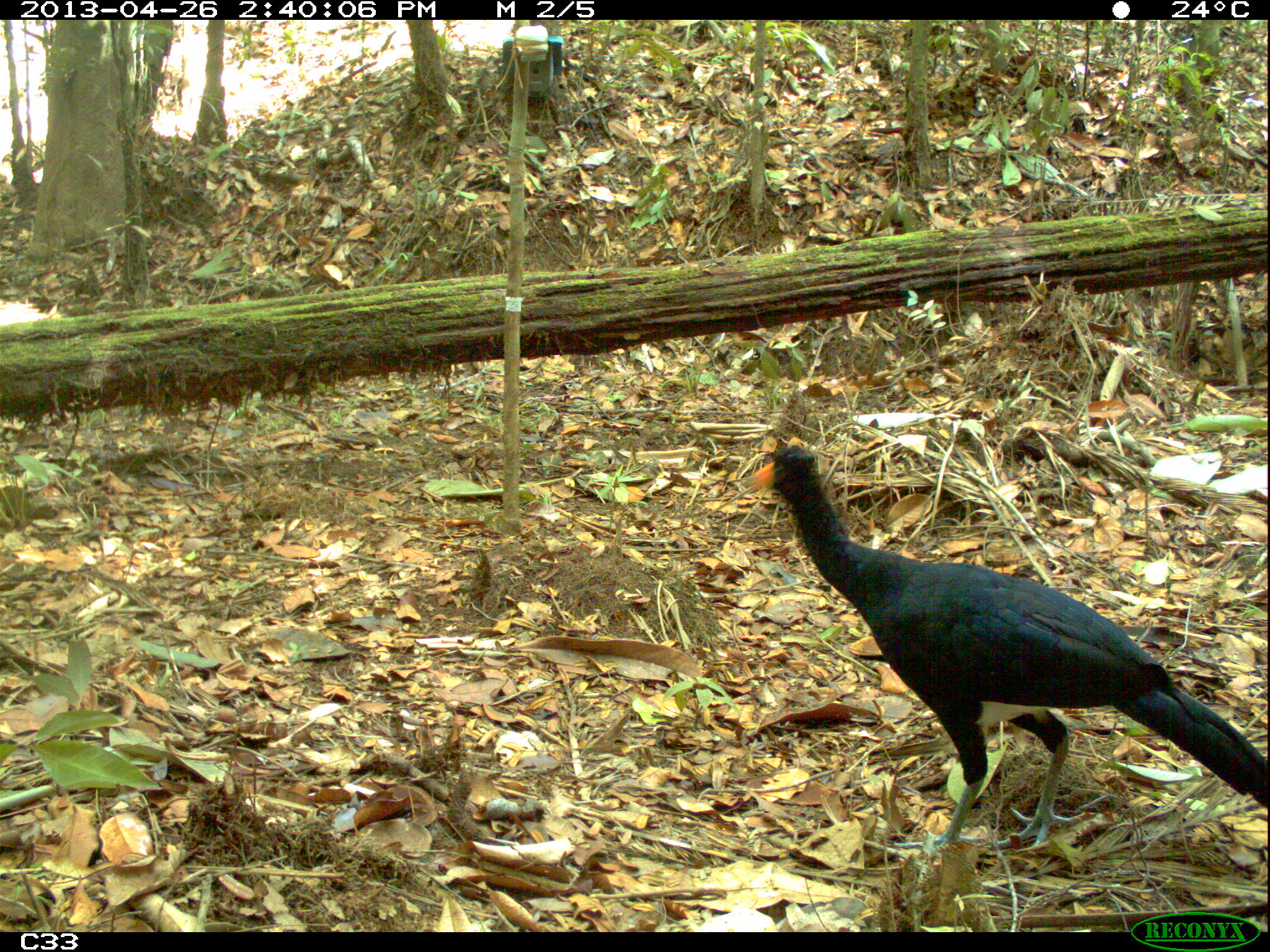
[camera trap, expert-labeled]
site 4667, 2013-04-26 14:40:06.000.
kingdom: Animalia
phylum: Chordata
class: Aves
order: Galliformes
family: Cracidae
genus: Crax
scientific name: Crax alector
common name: black curassow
Crax alector (black curassow), count 1, age adult, sex male.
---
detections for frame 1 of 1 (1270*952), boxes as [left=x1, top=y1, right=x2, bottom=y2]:
crax alector: [left=744, top=441, right=1270, bottom=857]